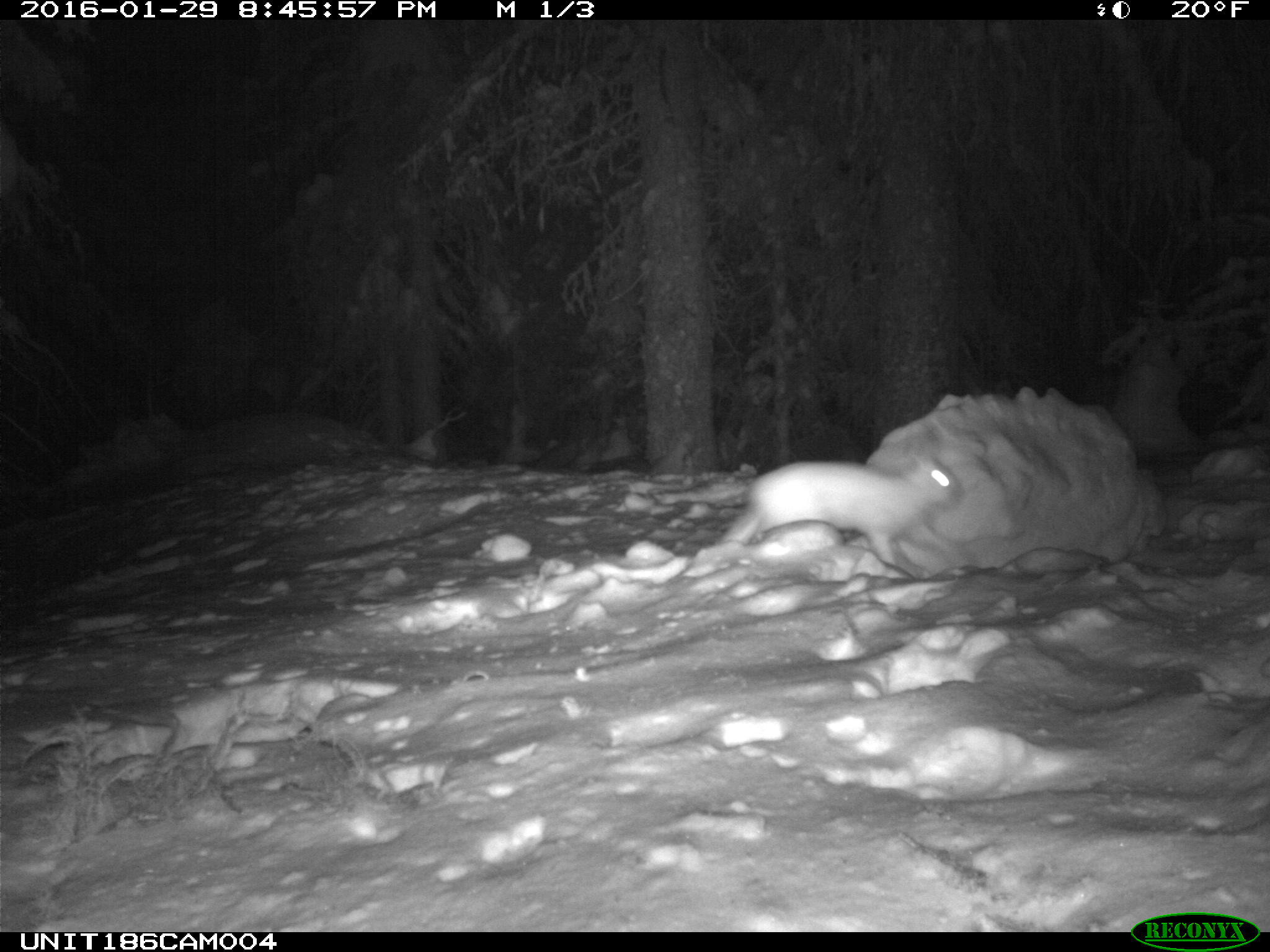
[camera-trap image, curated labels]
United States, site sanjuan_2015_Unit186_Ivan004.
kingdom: Animalia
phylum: Chordata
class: Mammalia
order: Lagomorpha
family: Leporidae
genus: Lepus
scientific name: Lepus americanus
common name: snowshoe hare